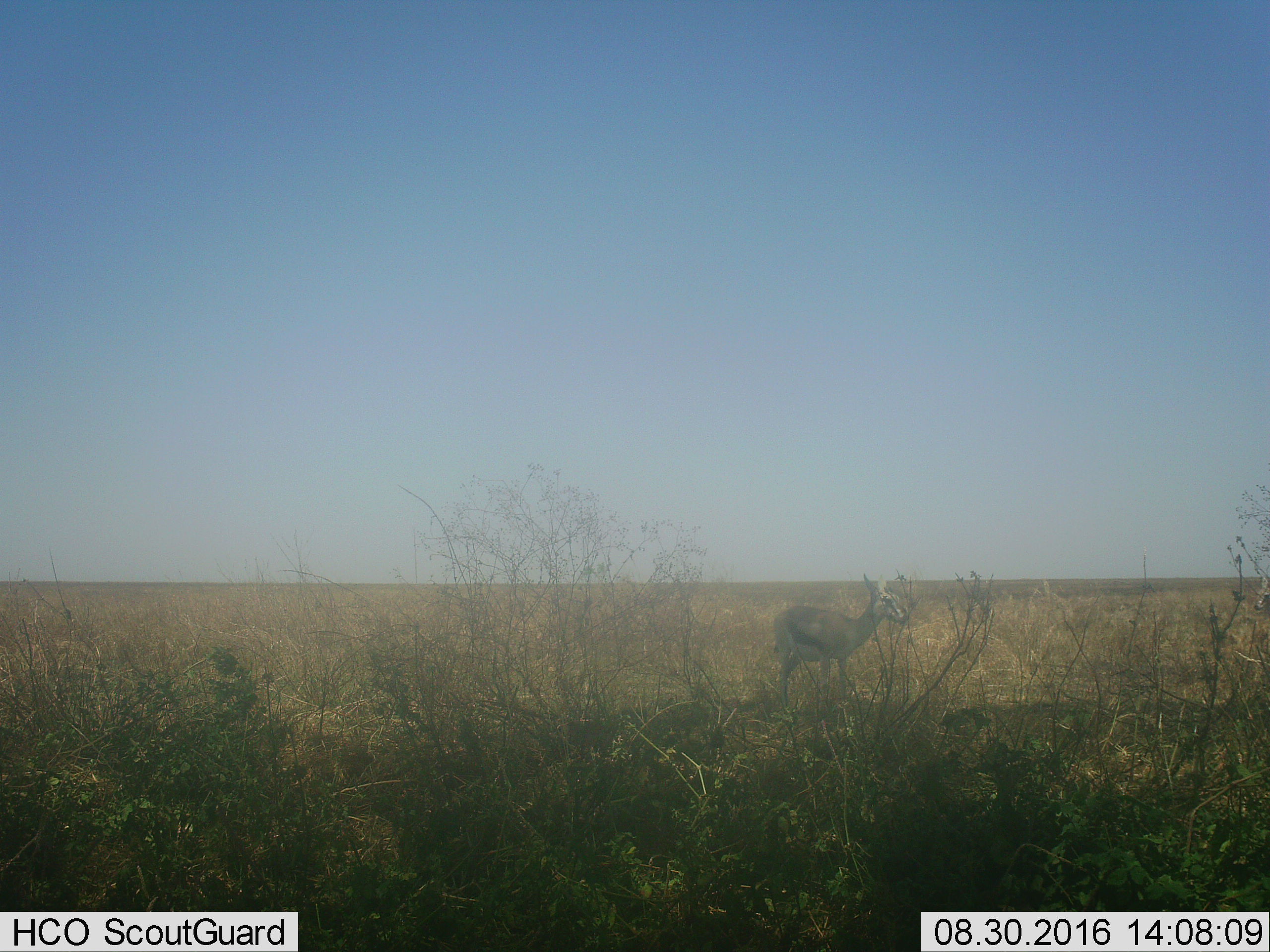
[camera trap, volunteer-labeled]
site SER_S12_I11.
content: unidentified animal